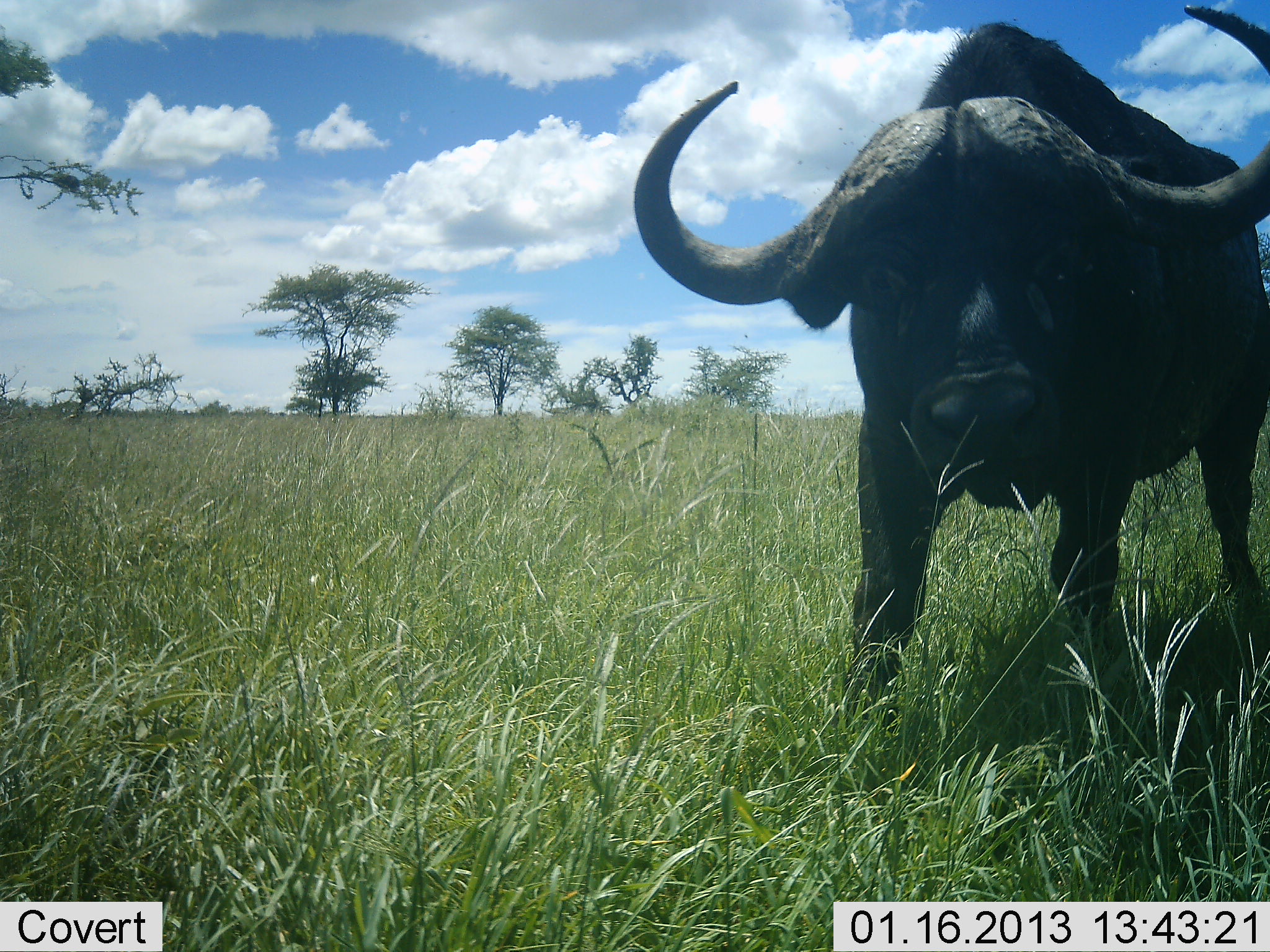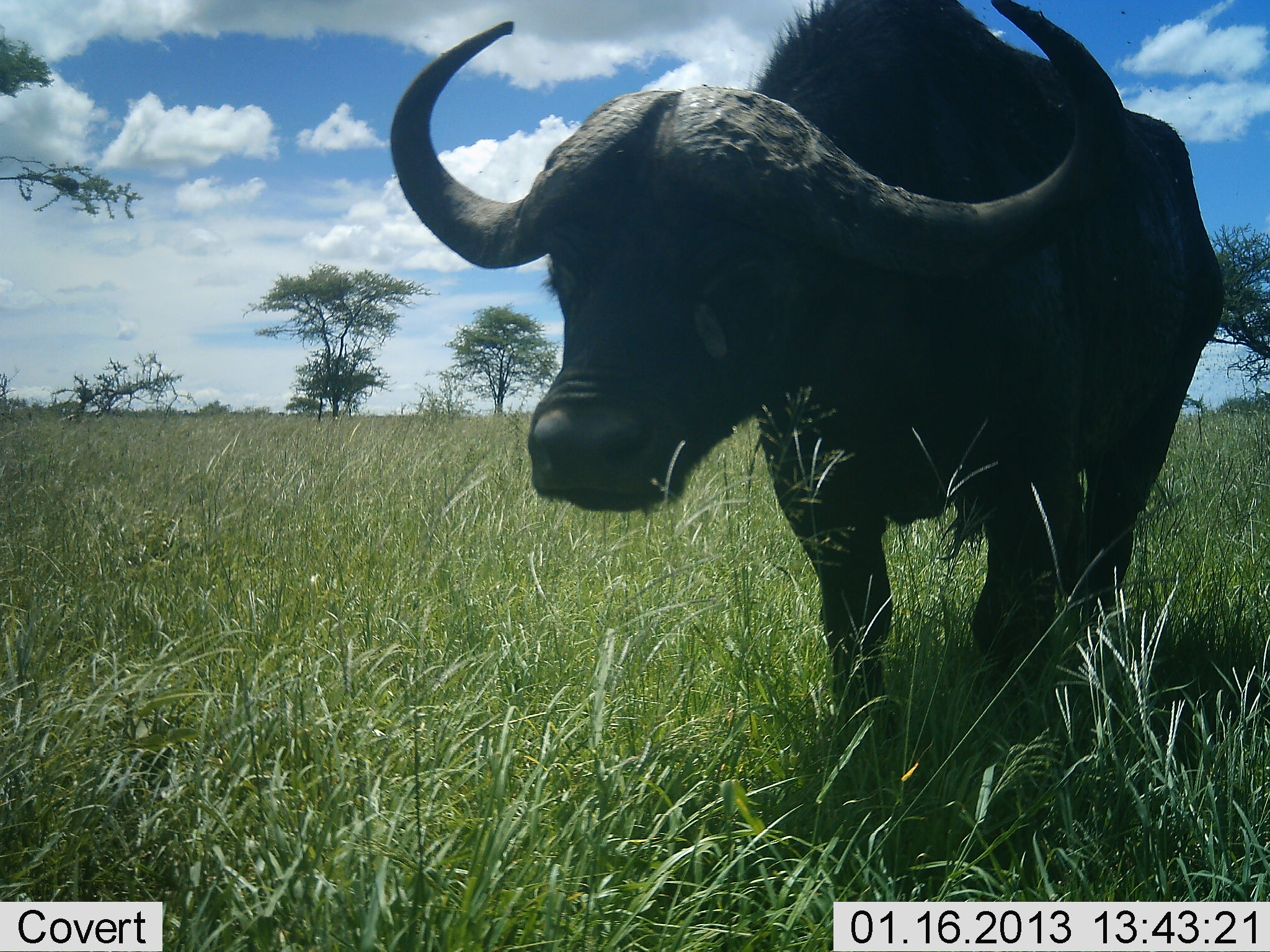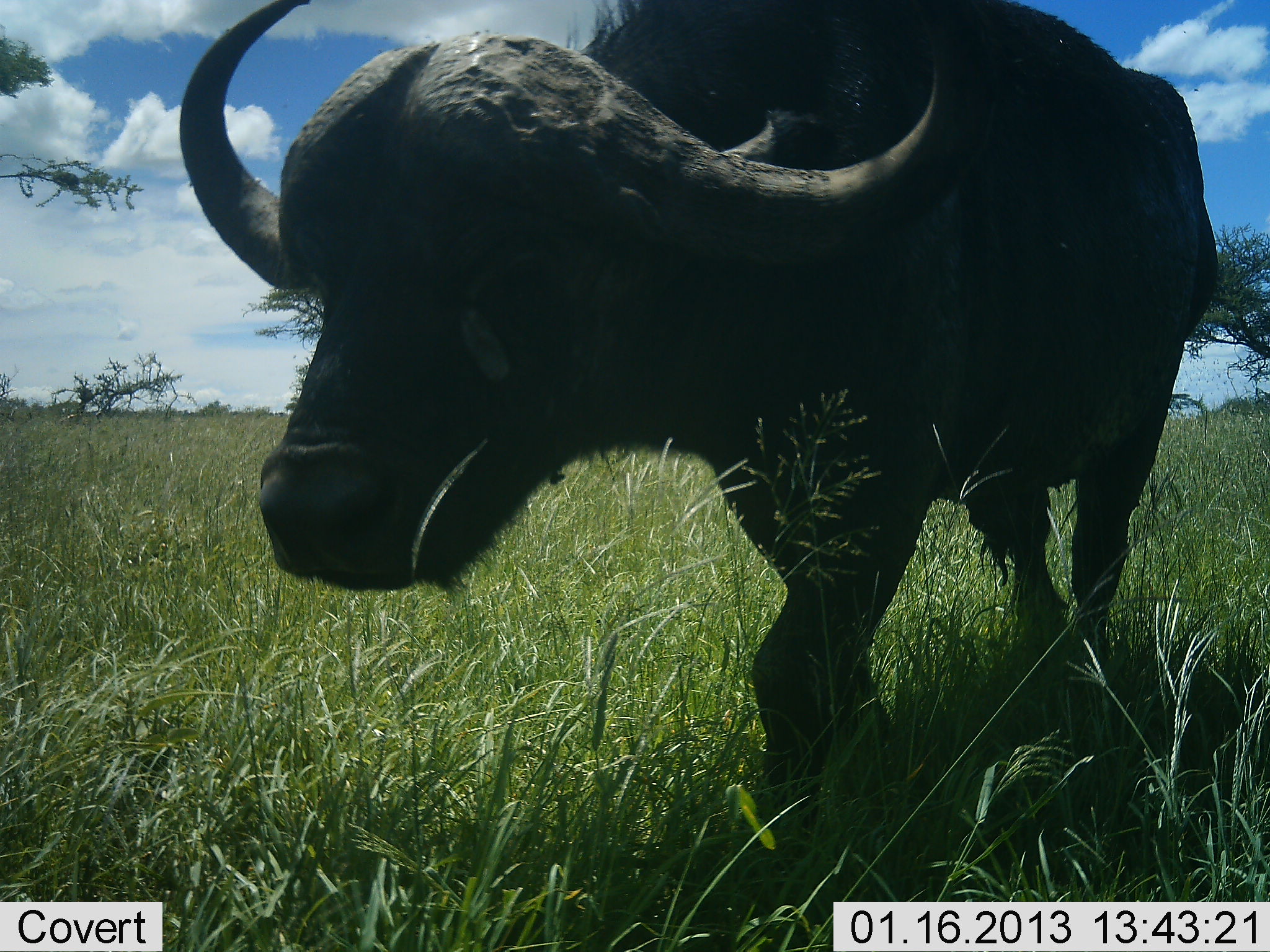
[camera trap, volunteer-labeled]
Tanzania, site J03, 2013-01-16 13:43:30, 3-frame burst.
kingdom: Animalia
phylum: Chordata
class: Mammalia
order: Artiodactyla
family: Bovidae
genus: Syncerus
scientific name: Syncerus caffer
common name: cape buffalo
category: buffalo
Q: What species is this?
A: Buffalo (cape buffalo) (Syncerus caffer).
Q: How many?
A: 1.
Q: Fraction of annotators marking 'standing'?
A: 17%.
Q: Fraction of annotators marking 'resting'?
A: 0%.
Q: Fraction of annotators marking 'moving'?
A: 83%.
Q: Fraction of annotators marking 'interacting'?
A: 0%.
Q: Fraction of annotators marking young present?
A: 0%.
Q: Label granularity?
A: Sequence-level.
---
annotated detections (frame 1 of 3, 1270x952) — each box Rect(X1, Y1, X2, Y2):
animal: Rect(632, 2, 1270, 734)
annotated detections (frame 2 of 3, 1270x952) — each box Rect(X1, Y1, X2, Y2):
animal: Rect(388, 0, 1230, 758)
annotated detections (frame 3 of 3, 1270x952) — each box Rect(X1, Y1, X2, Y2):
animal: Rect(177, 0, 1227, 865)